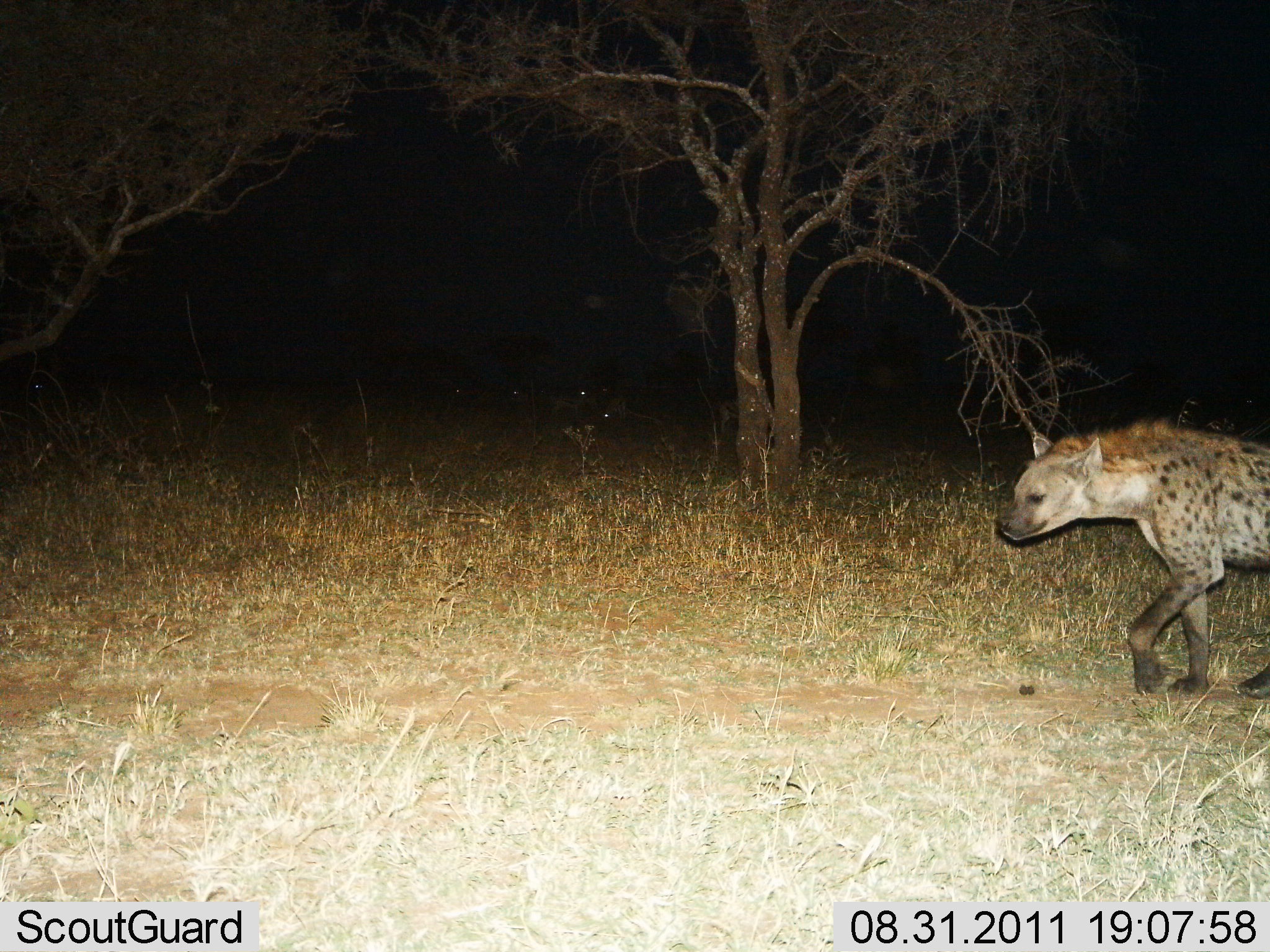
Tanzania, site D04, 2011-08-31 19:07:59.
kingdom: Animalia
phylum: Chordata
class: Mammalia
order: Carnivora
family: Hyaenidae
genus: Crocuta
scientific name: Crocuta crocuta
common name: spotted hyena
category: hyenaspotted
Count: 1.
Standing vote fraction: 0%.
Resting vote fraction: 0%.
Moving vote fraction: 100%.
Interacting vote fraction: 0%.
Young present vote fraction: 0%.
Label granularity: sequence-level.